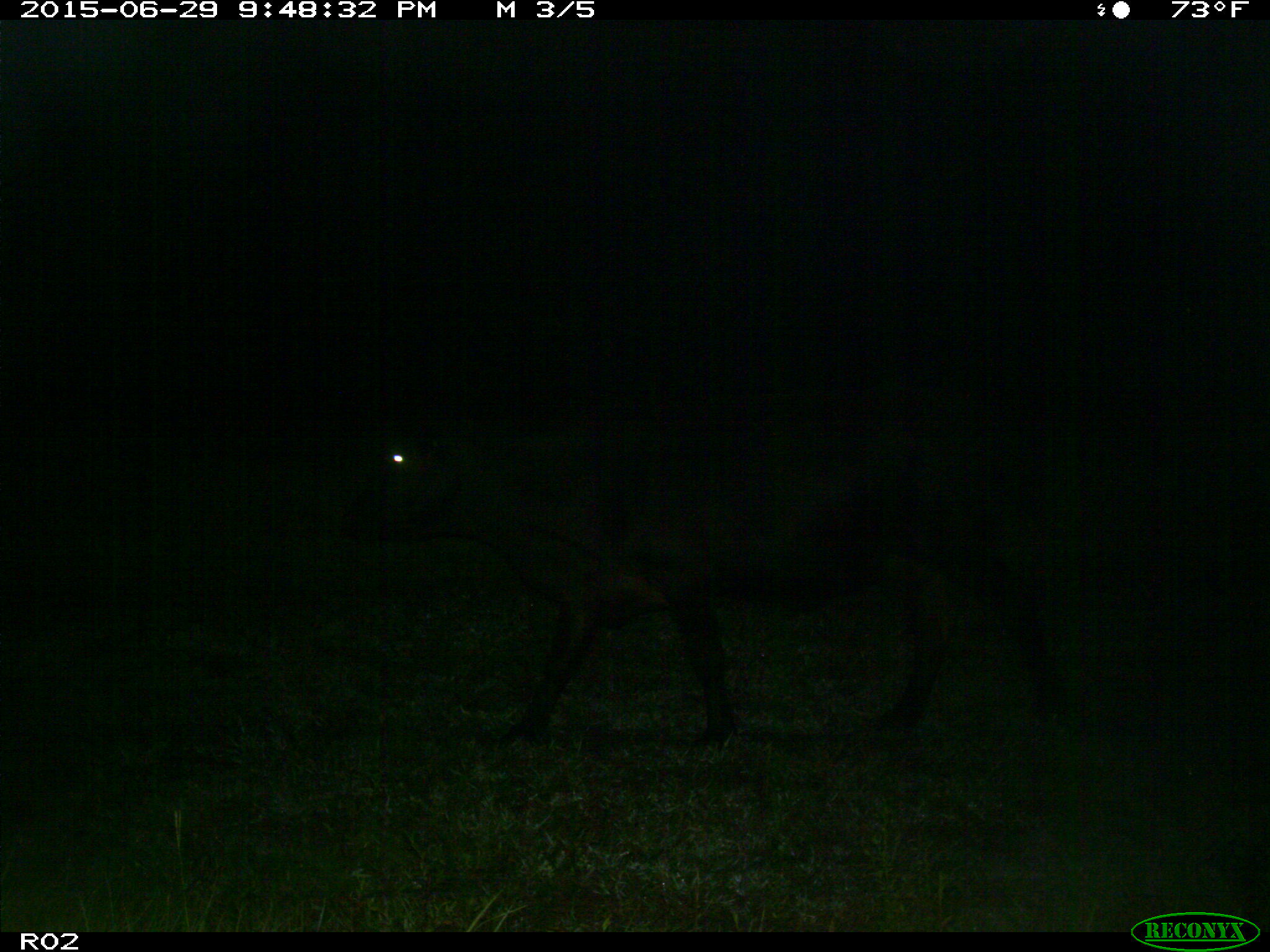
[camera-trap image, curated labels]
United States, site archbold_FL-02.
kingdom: Animalia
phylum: Chordata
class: Mammalia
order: Artiodactyla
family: Bovidae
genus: Bos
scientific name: Bos taurus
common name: domestic cow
Bos taurus (domestic cow).